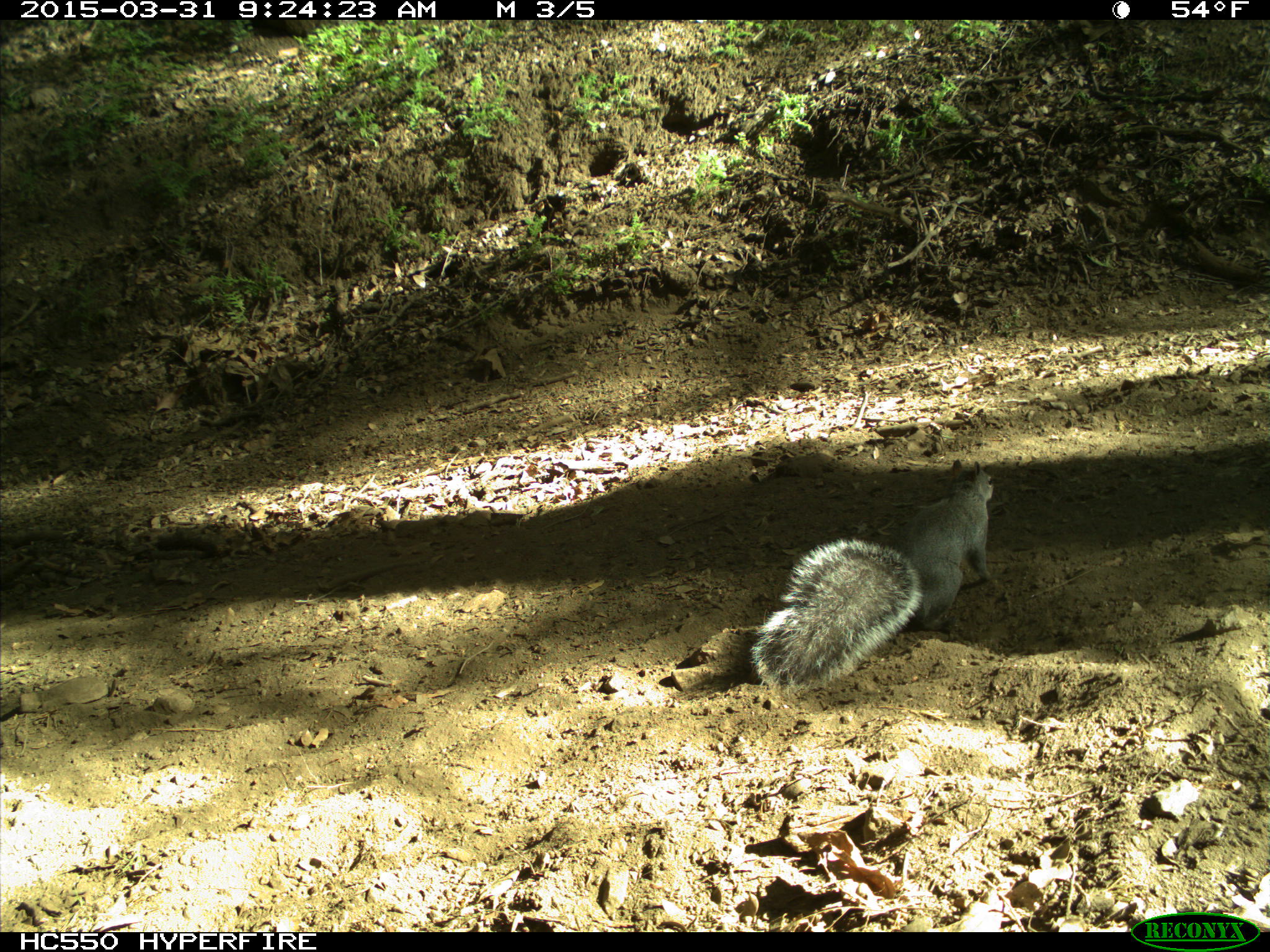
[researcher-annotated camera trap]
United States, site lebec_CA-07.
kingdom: Animalia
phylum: Chordata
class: Mammalia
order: Rodentia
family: Sciuridae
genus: Sciurus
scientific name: Sciurus carolinensis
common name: eastern gray squirrel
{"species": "Sciurus carolinensis (eastern gray squirrel)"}